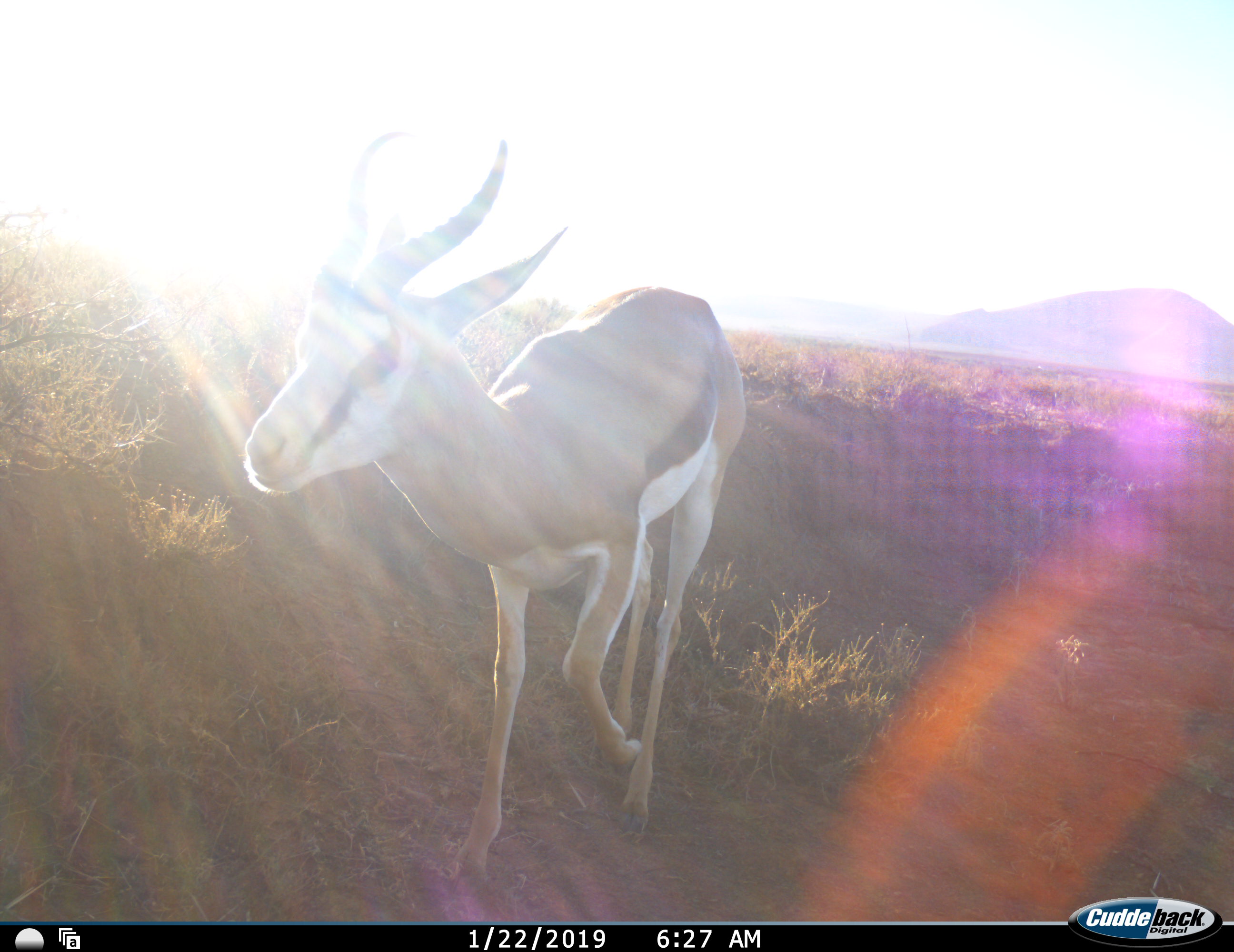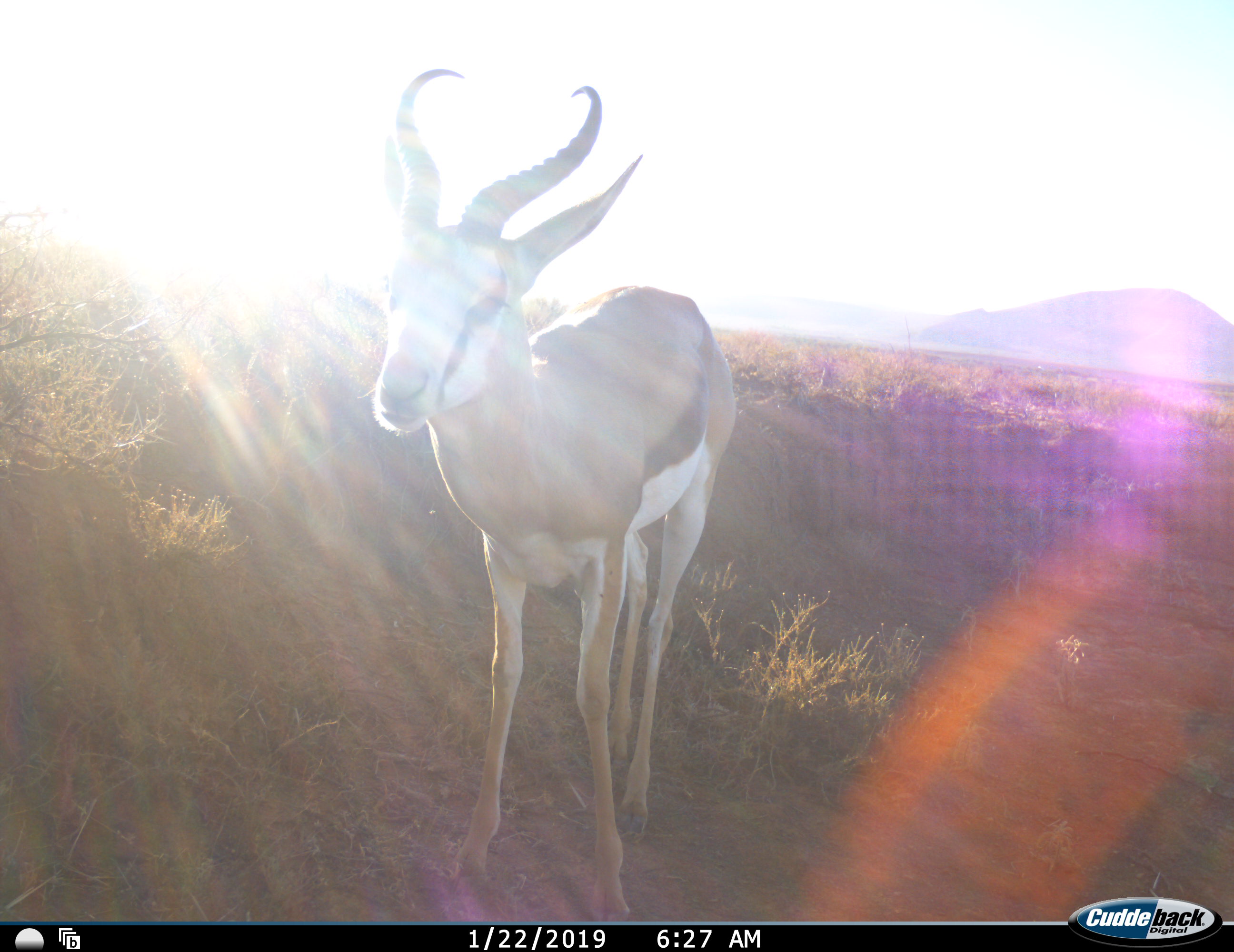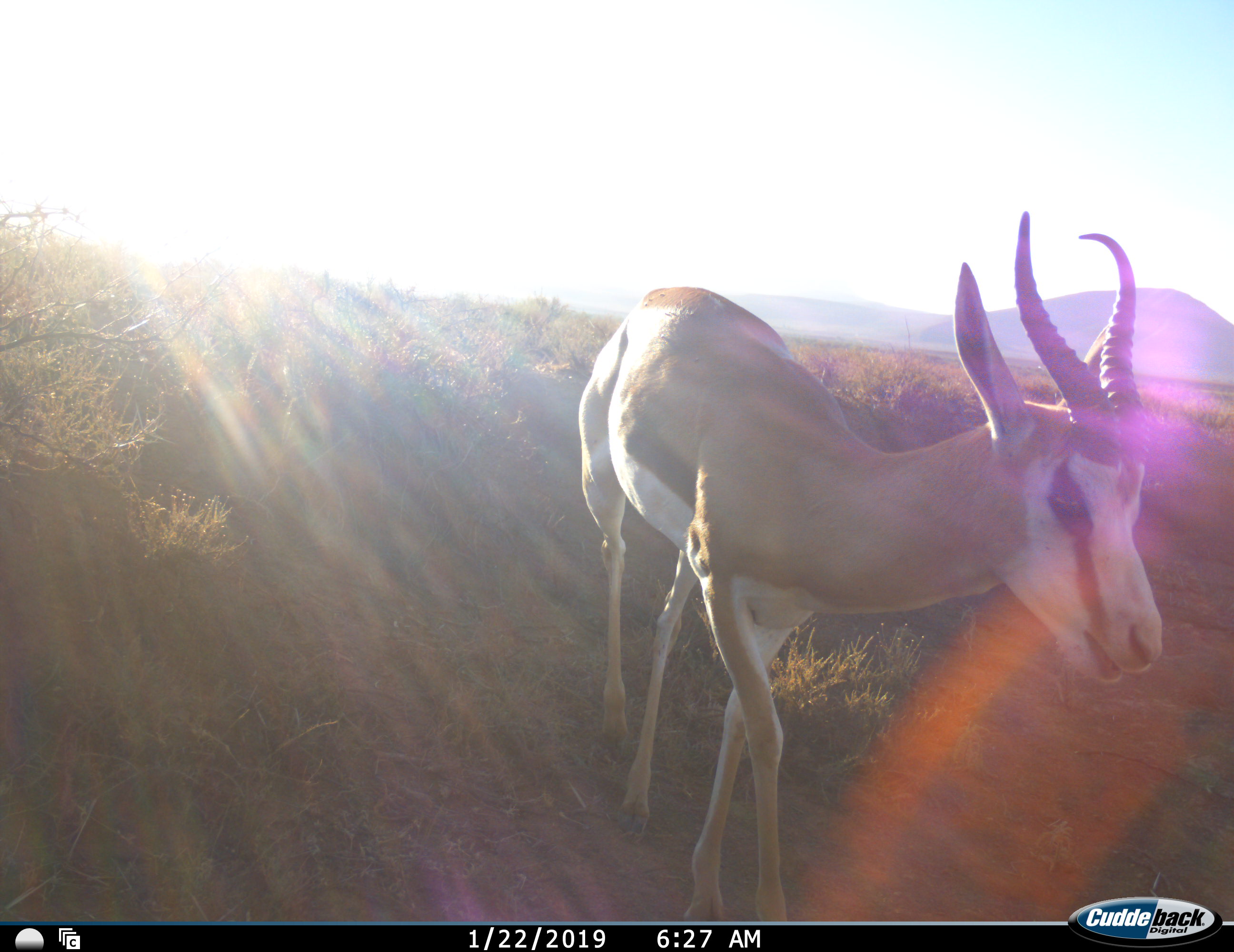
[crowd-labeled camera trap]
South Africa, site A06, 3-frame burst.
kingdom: Animalia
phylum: Chordata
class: Mammalia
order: Artiodactyla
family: Bovidae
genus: Antidorcas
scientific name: Antidorcas marsupialis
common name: springbok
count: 1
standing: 40%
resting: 0%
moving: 80%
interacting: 0%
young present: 0%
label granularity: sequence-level